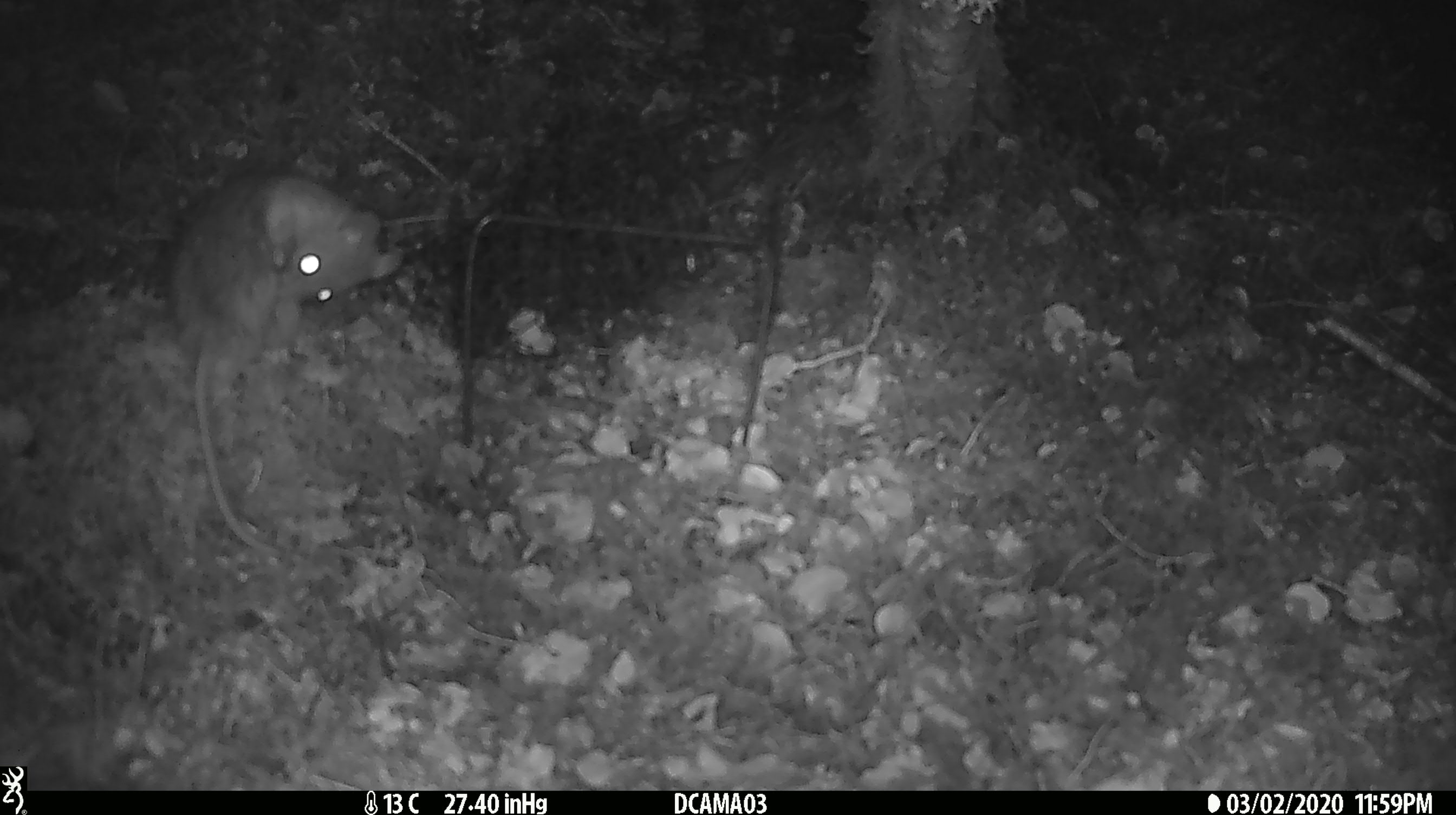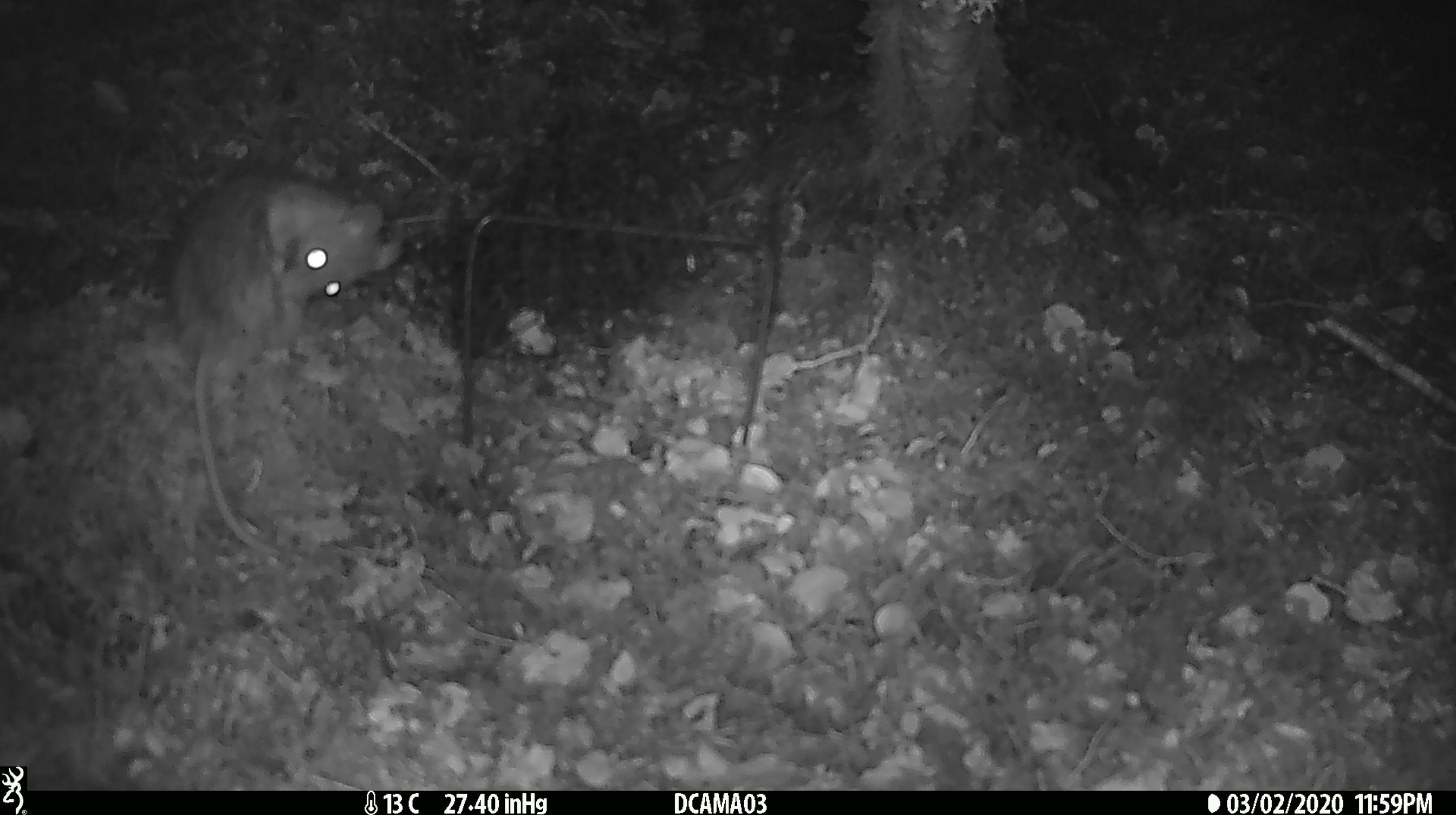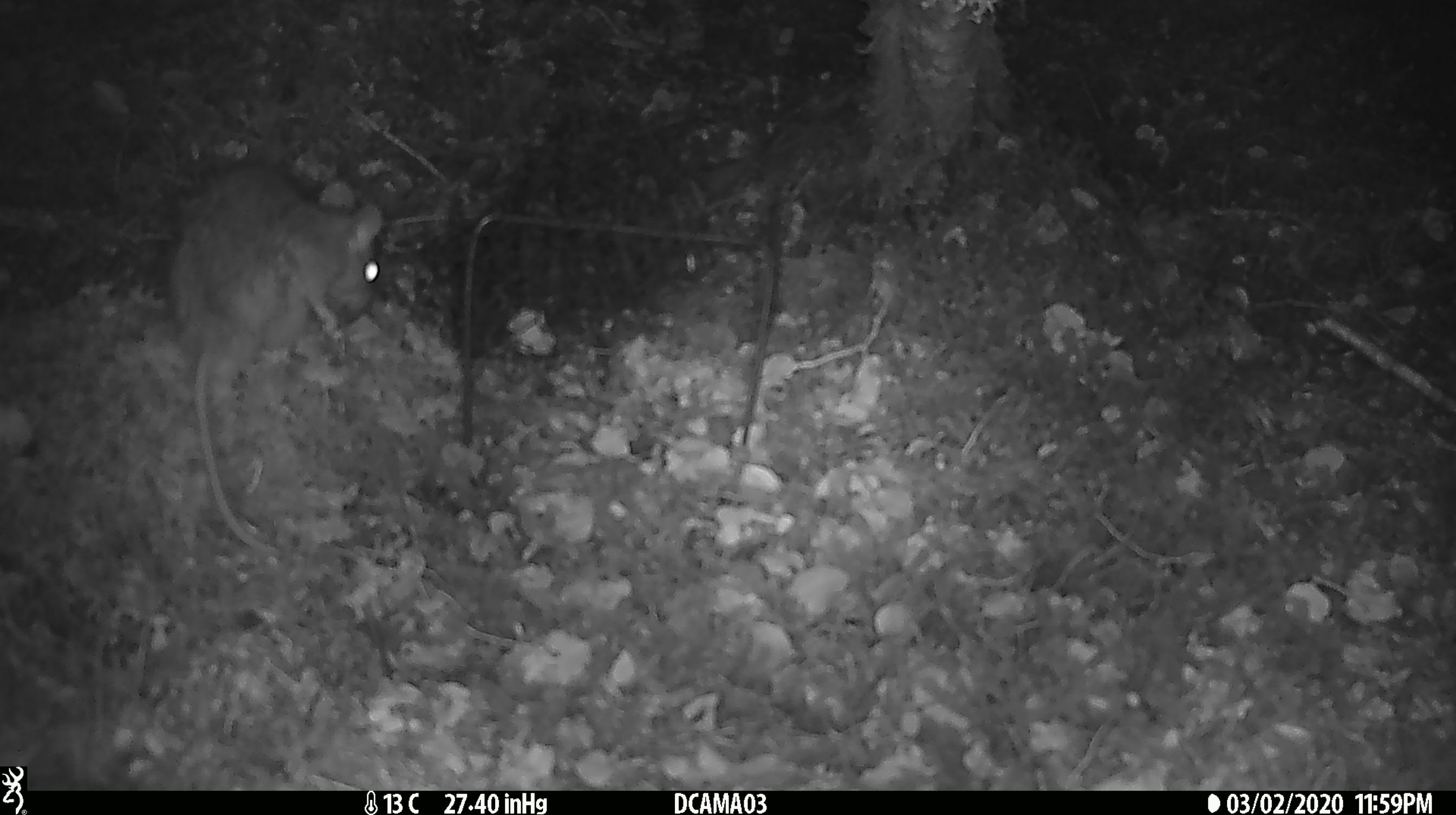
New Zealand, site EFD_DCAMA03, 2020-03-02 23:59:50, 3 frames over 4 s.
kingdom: Animalia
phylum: Chordata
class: Mammalia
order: Rodentia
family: Muridae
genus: Rattus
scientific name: Rattus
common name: rat